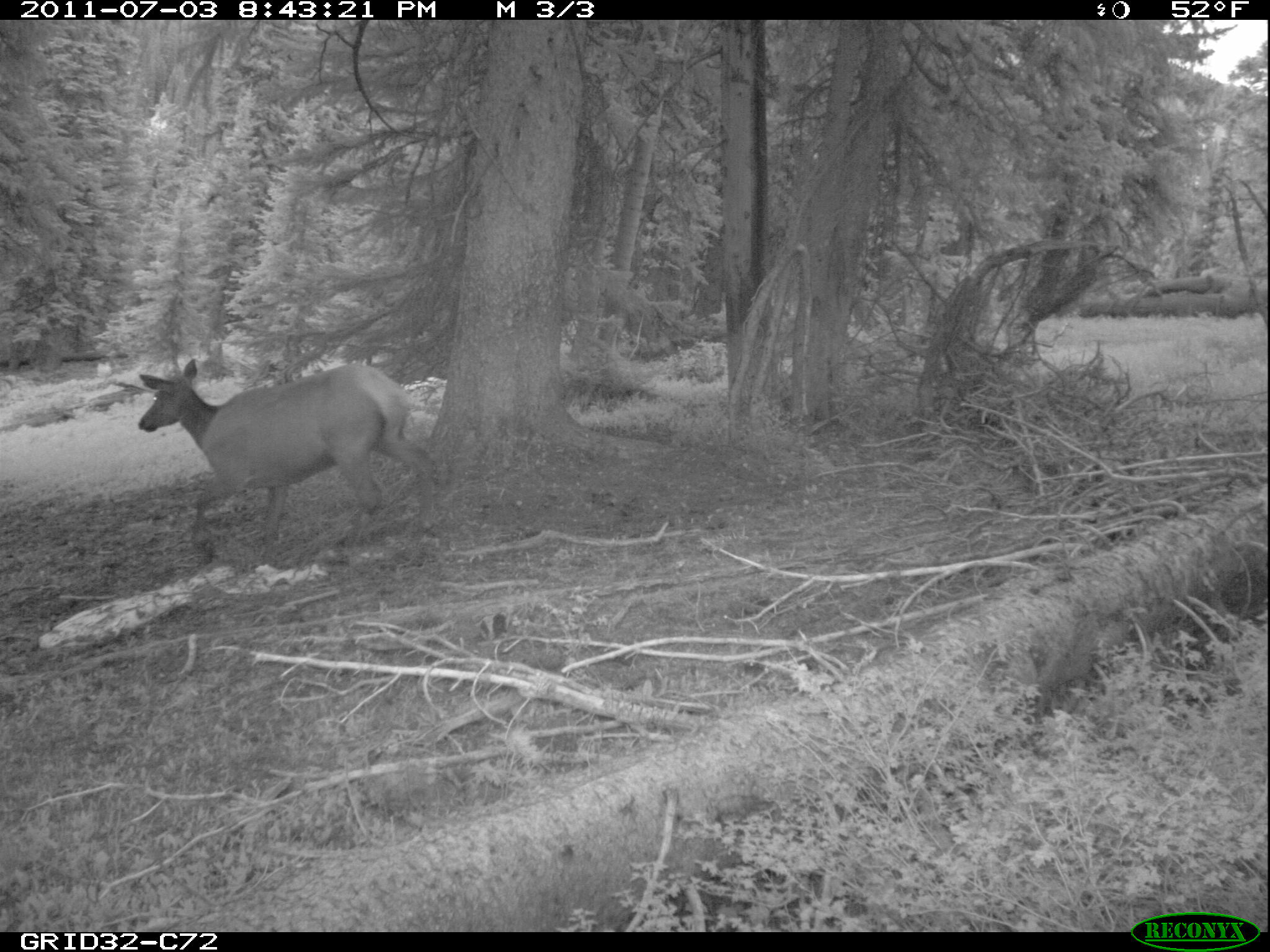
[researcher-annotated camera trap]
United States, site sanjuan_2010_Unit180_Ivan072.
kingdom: Animalia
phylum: Chordata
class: Mammalia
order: Artiodactyla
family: Cervidae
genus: Cervus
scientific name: Cervus elaphus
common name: red deer